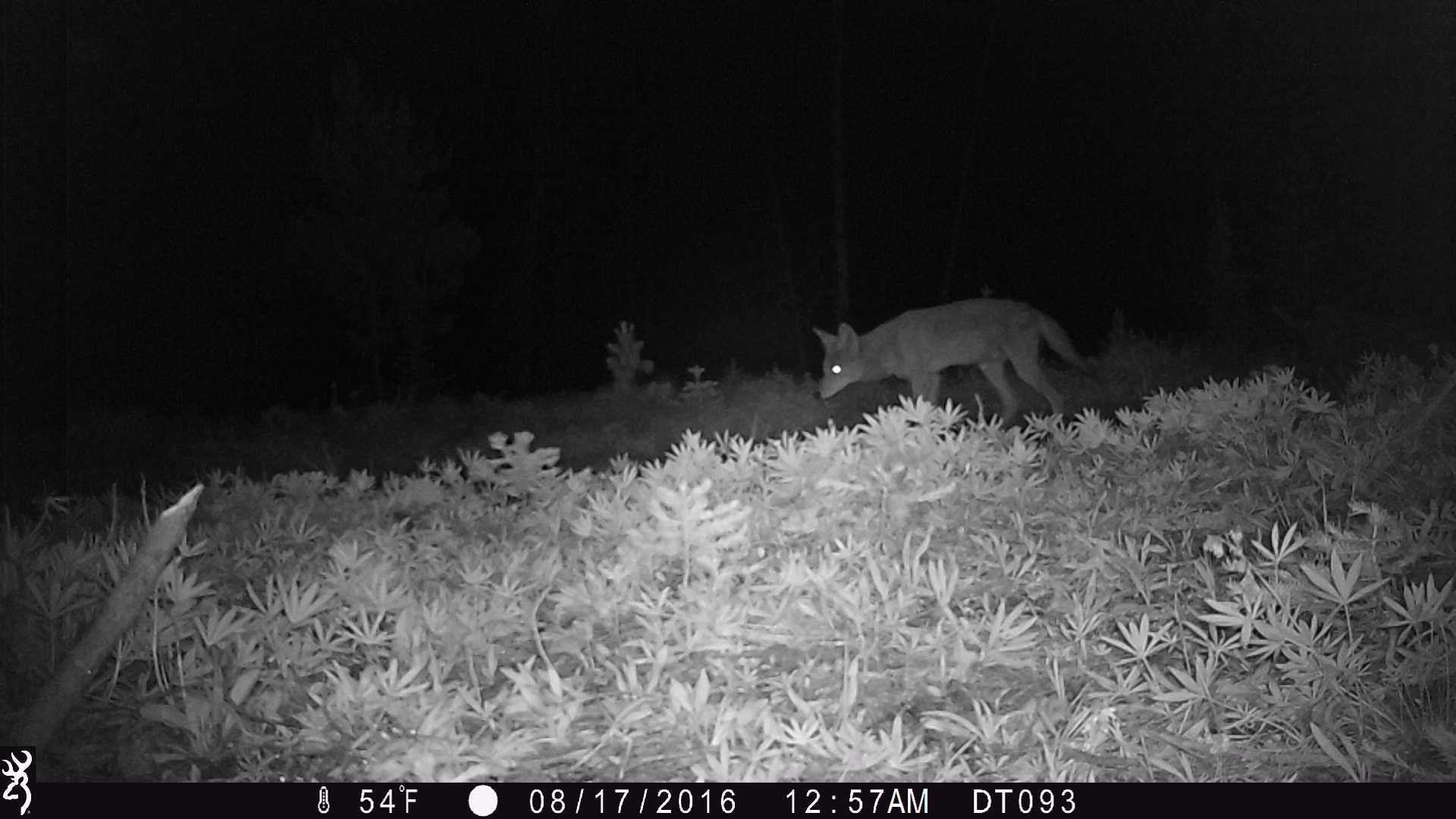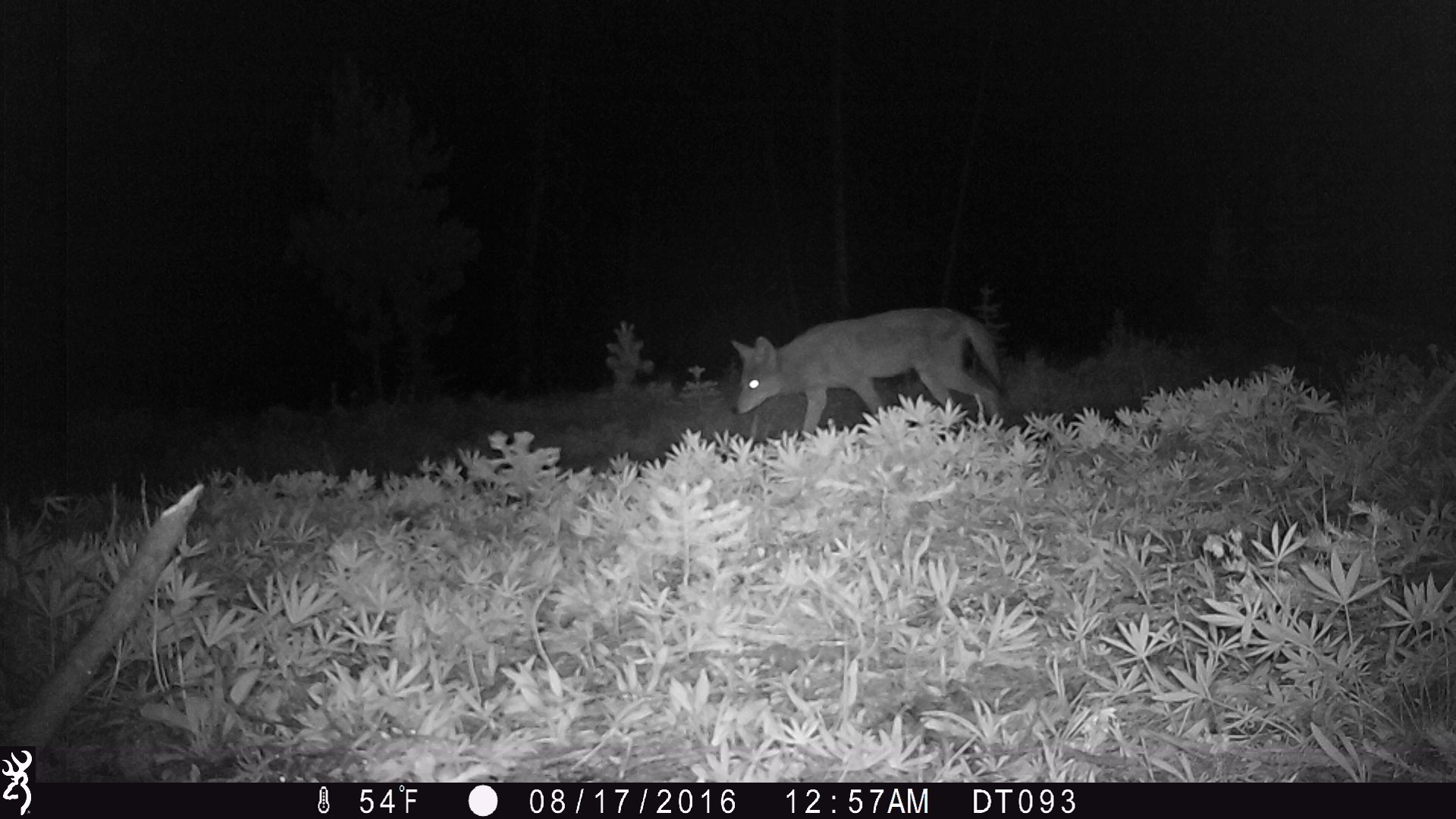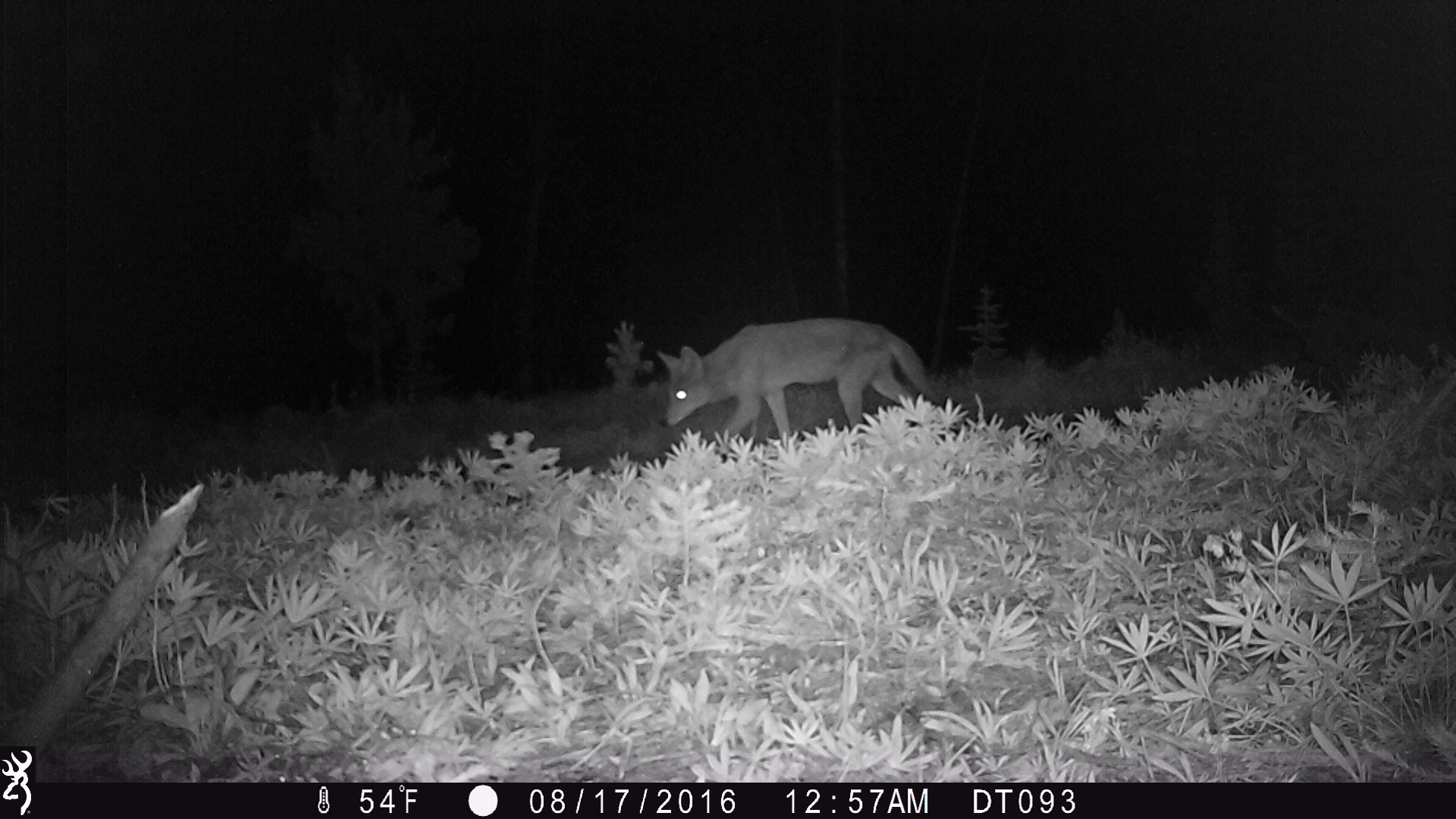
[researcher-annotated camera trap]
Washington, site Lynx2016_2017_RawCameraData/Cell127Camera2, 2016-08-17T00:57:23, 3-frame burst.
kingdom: Animalia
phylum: Chordata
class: Mammalia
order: Carnivora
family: Canidae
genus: Canis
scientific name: Canis latrans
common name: coyote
Canis latrans (coyote). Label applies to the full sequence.